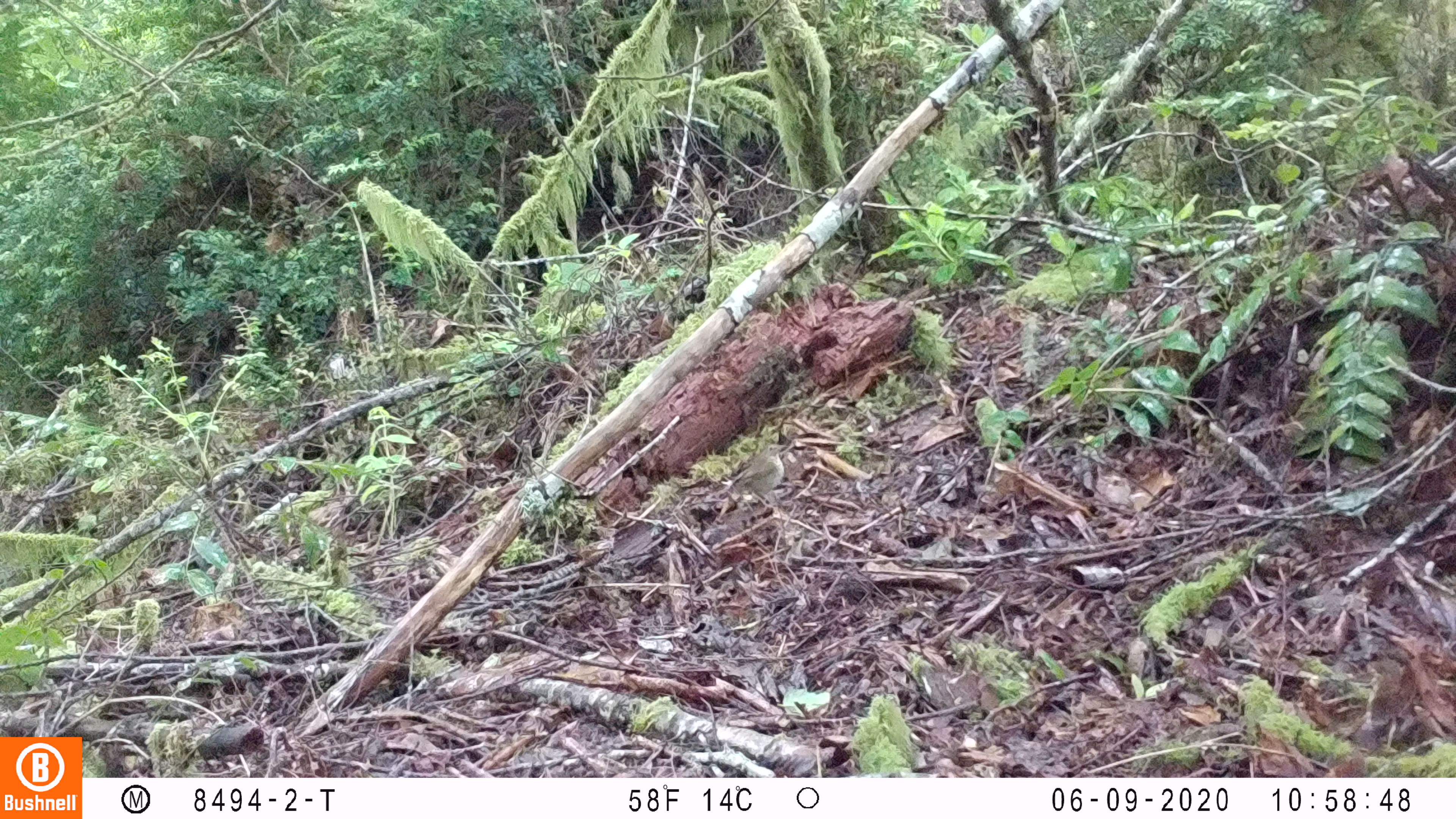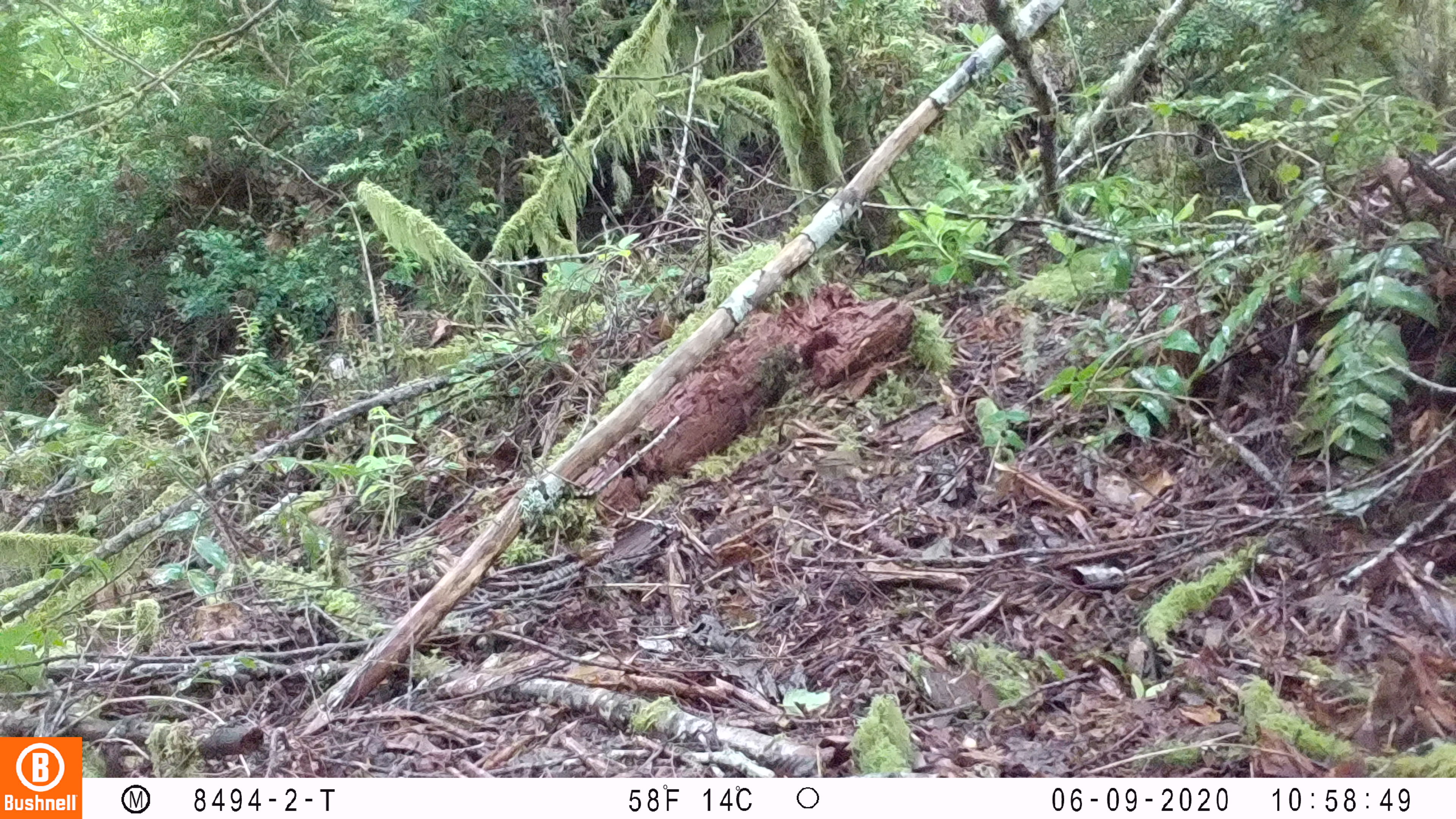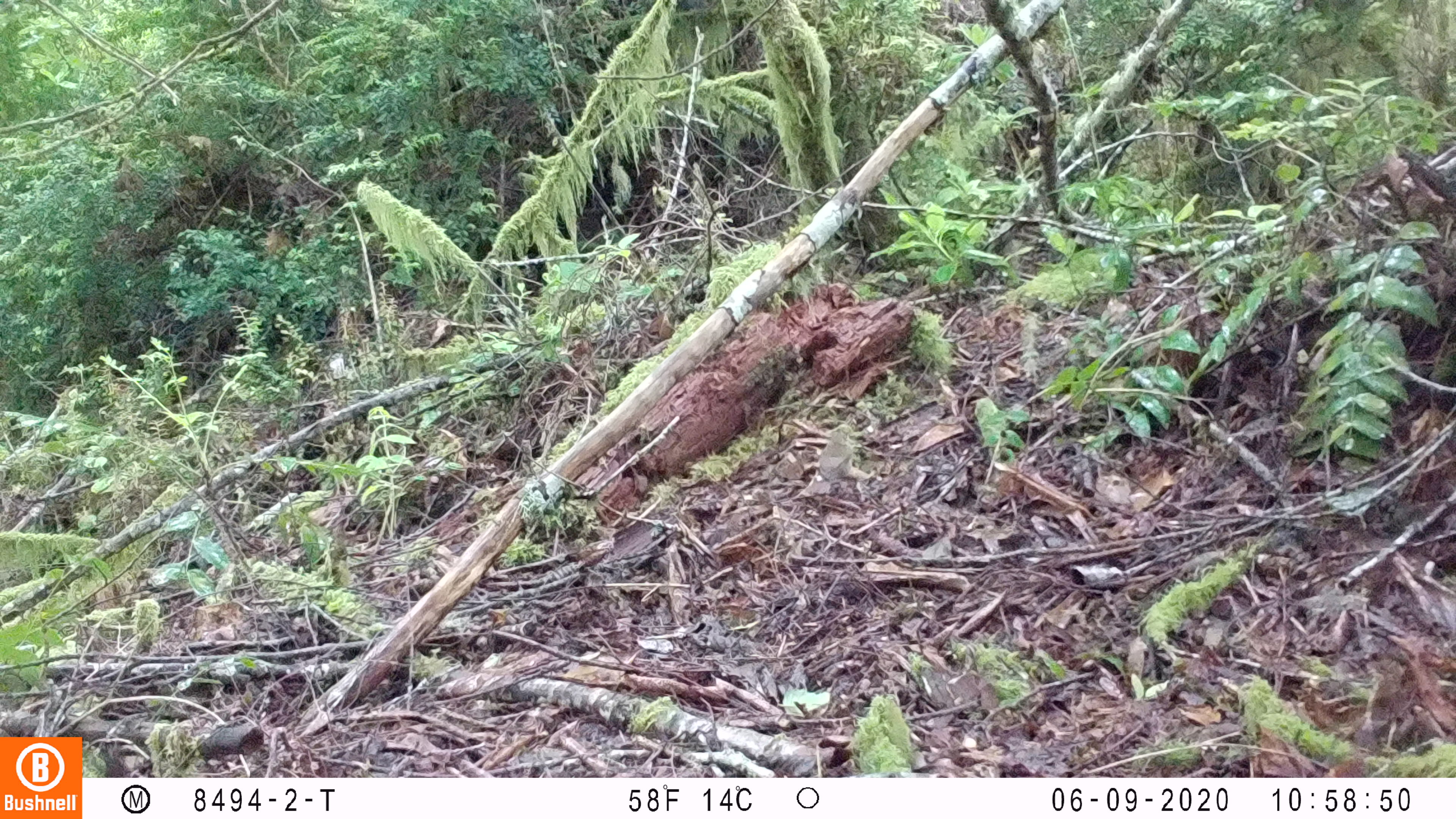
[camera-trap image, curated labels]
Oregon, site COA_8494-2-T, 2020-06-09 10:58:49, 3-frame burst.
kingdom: Animalia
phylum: Chordata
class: Aves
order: Passeriformes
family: Turdidae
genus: Catharus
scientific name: Catharus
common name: brown thrushes and nightingale-thrushes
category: catharus species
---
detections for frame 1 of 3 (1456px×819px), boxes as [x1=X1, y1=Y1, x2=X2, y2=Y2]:
catharus species: [x1=716, y1=440, x2=787, y2=506]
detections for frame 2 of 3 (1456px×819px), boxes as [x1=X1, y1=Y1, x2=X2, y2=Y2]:
catharus species: [x1=806, y1=438, x2=866, y2=491]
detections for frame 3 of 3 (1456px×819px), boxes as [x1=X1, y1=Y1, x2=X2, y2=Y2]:
catharus species: [x1=806, y1=423, x2=858, y2=497]